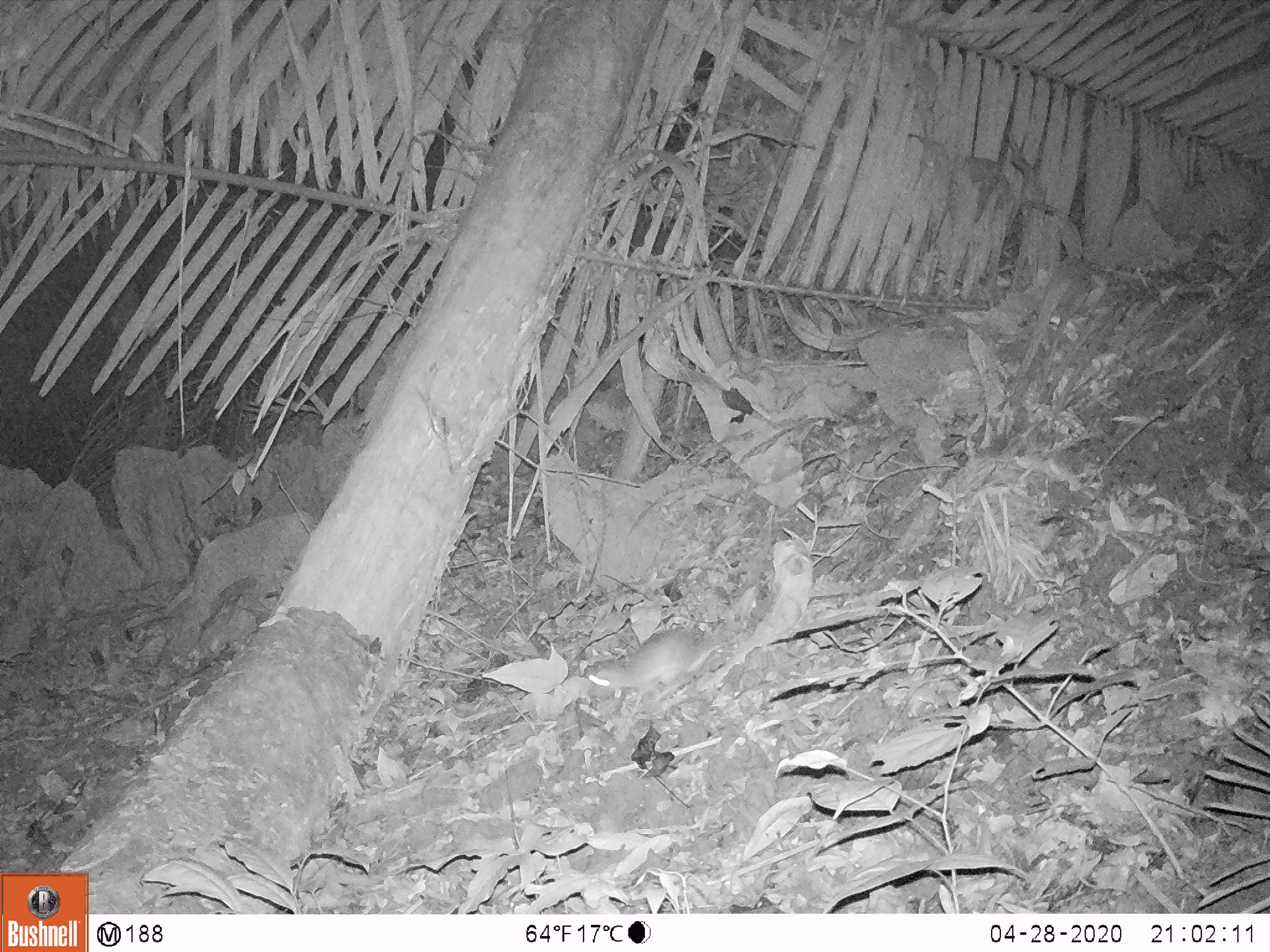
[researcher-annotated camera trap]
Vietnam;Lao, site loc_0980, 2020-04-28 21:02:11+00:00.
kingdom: Animalia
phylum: Chordata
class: Mammalia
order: Rodentia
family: Muridae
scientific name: Muridae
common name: old-world mice and rats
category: unidentified murid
Unidentified murid (old-world mice and rats) (Muridae). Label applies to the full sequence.